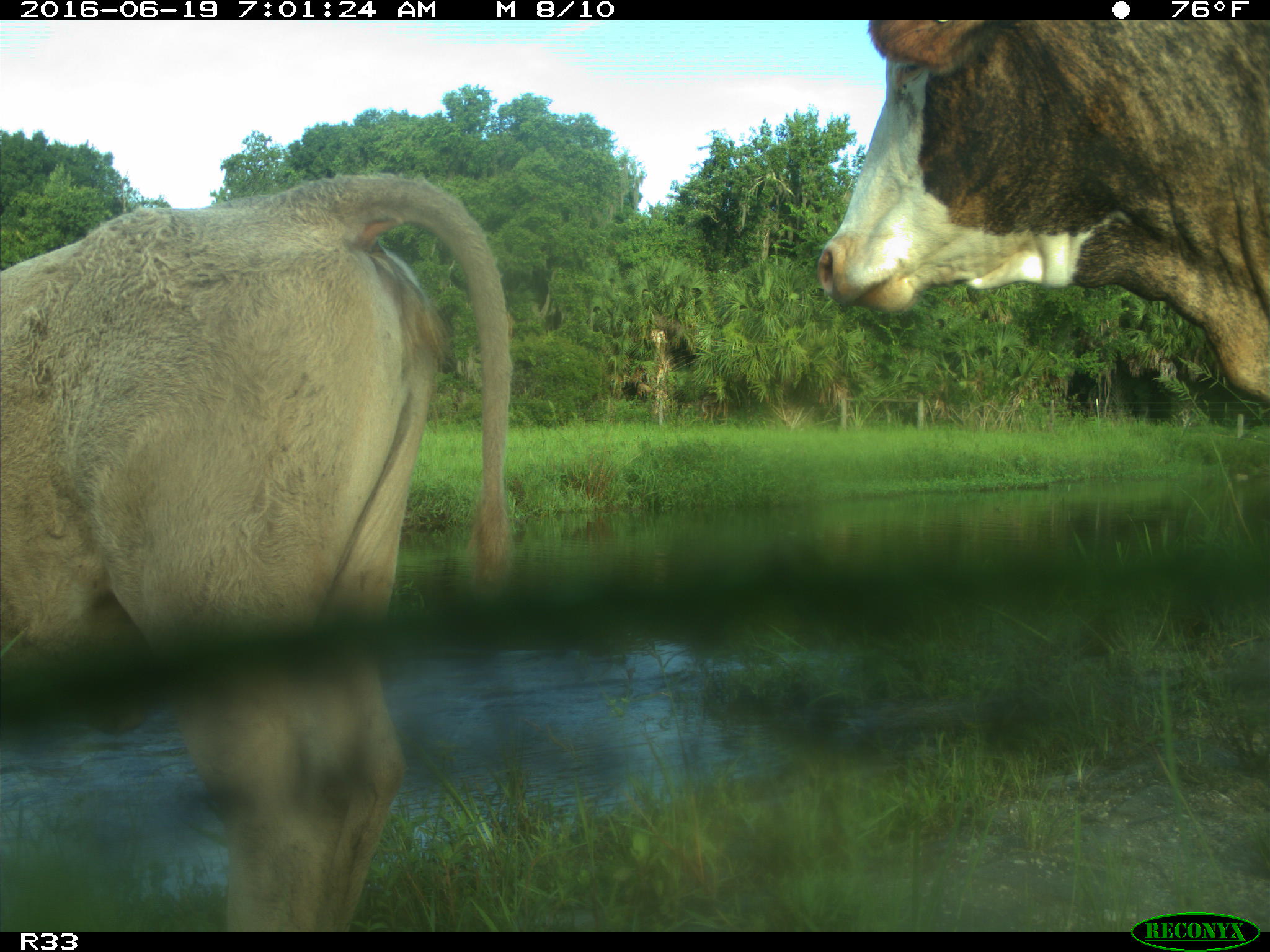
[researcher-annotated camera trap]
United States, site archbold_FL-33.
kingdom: Animalia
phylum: Chordata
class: Mammalia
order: Artiodactyla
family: Bovidae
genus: Bos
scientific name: Bos taurus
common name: domestic cow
Bos taurus (domestic cow).